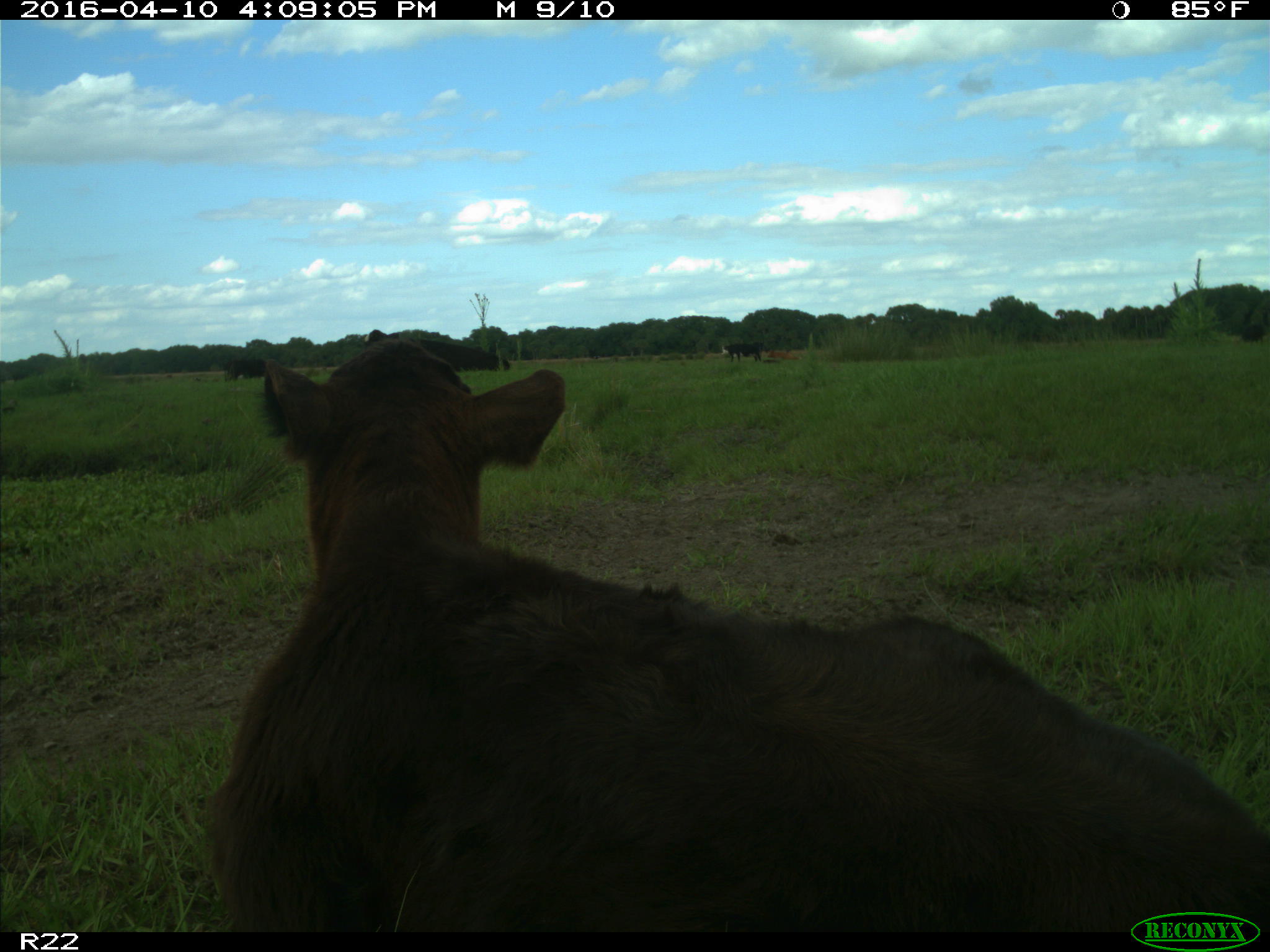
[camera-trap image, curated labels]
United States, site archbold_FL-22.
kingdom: Animalia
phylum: Chordata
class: Mammalia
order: Artiodactyla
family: Bovidae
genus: Bos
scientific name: Bos taurus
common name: domestic cow